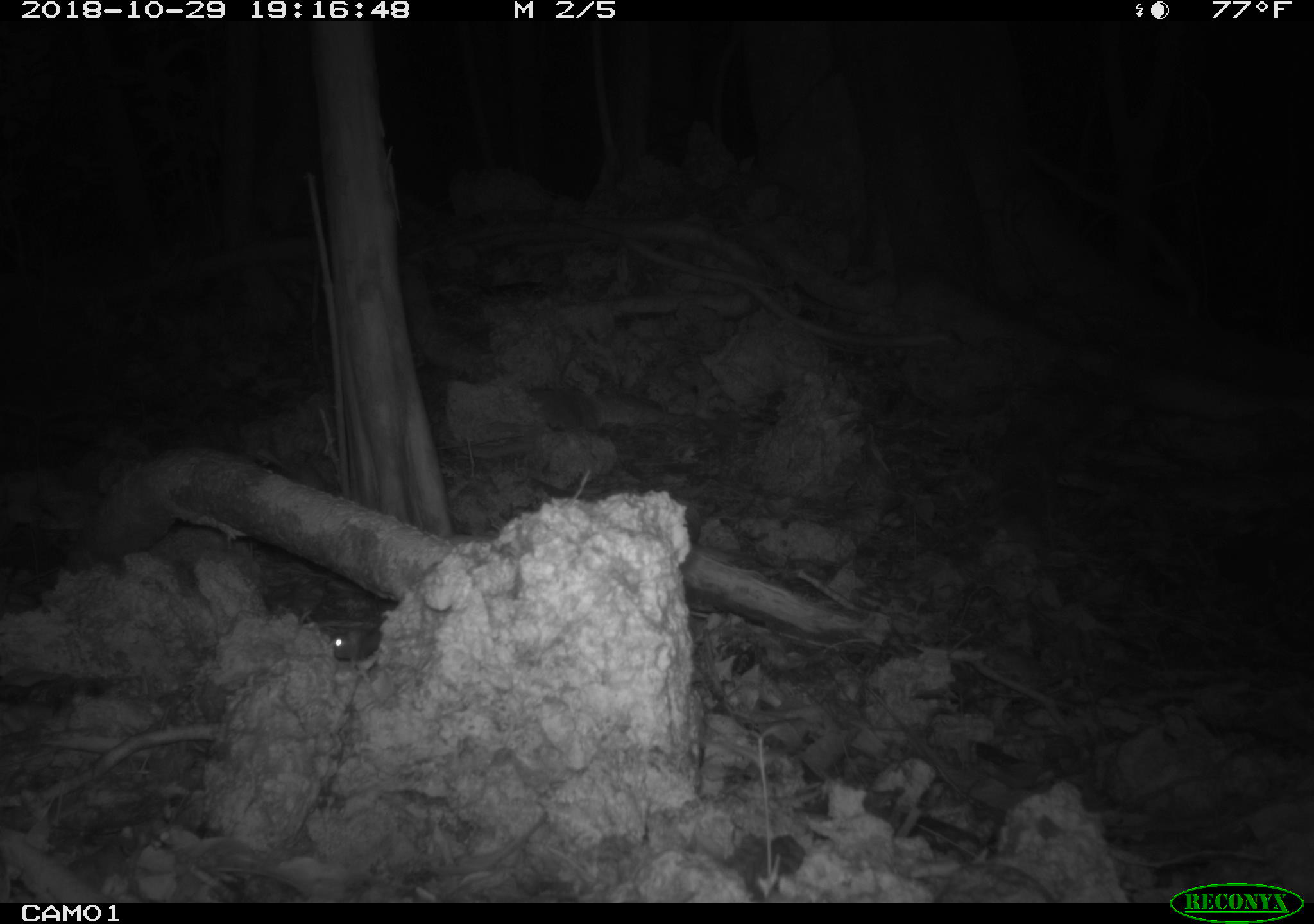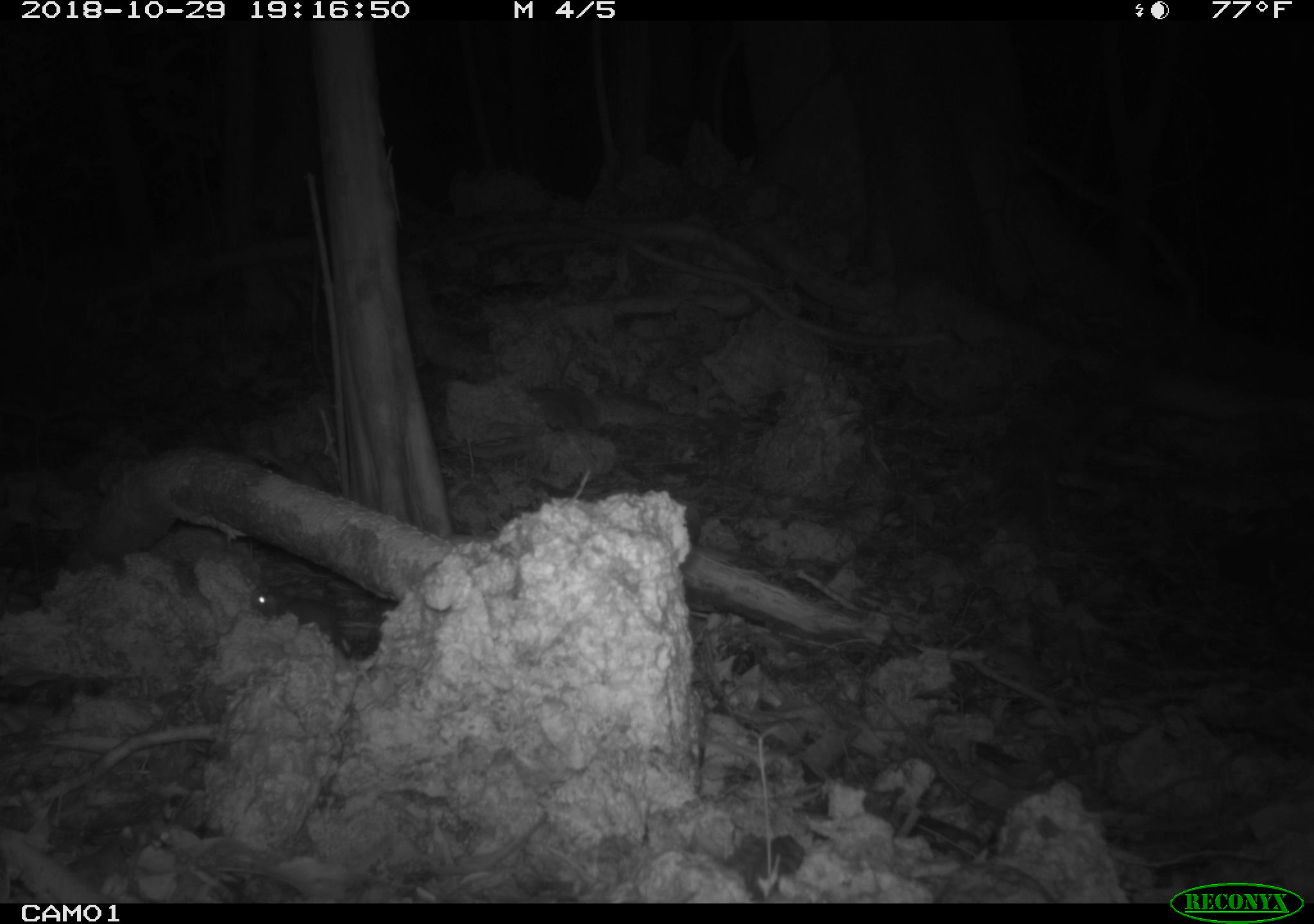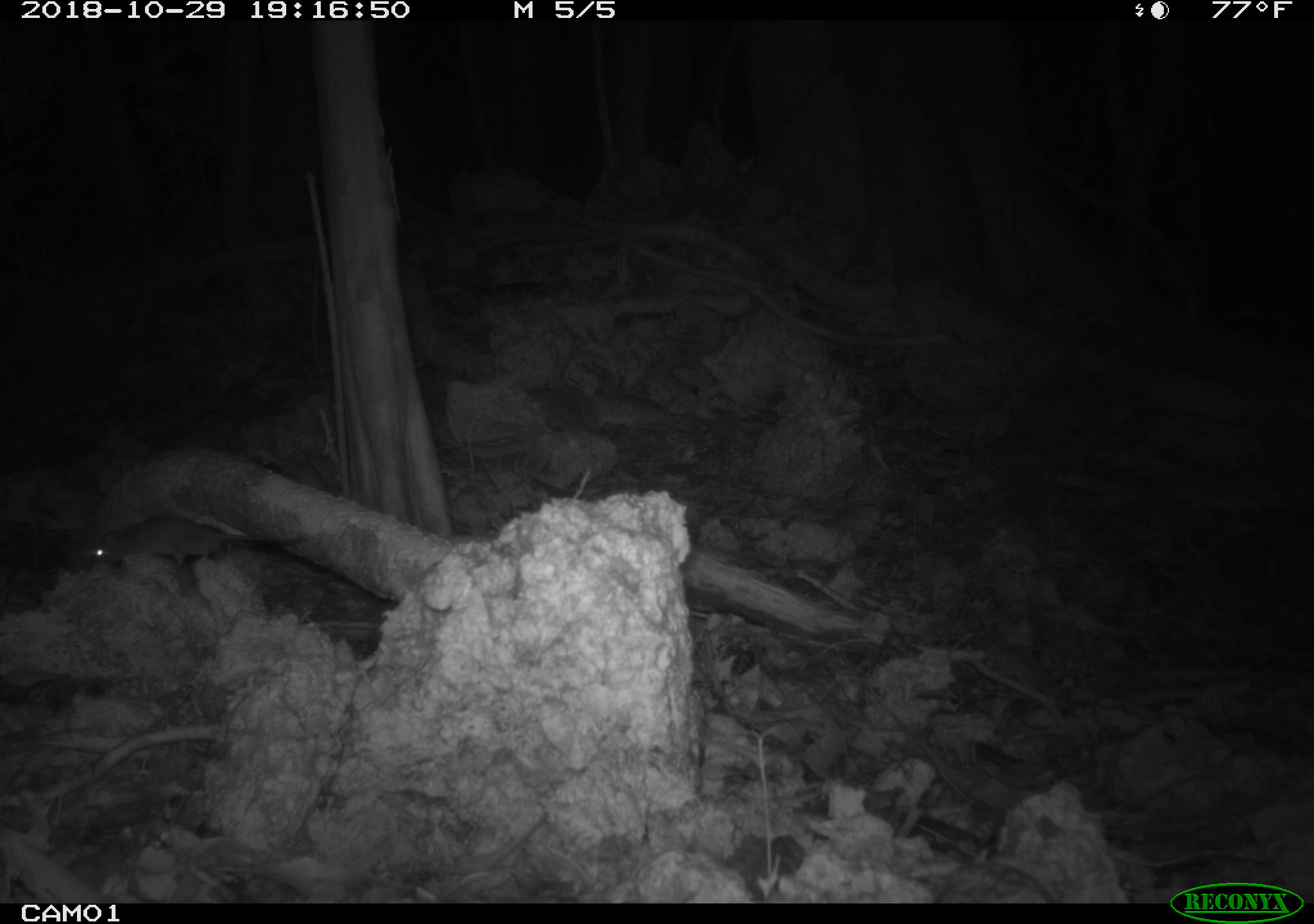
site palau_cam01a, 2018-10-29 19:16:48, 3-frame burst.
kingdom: Animalia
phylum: Chordata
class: Mammalia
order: Rodentia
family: Muridae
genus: Rattus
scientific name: Rattus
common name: rat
Rat (Rattus).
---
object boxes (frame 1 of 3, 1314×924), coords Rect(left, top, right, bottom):
rat: Rect(314, 613, 382, 669)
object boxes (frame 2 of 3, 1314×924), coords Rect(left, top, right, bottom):
rat: Rect(180, 541, 271, 628)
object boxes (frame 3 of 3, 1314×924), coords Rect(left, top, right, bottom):
rat: Rect(72, 505, 316, 572)